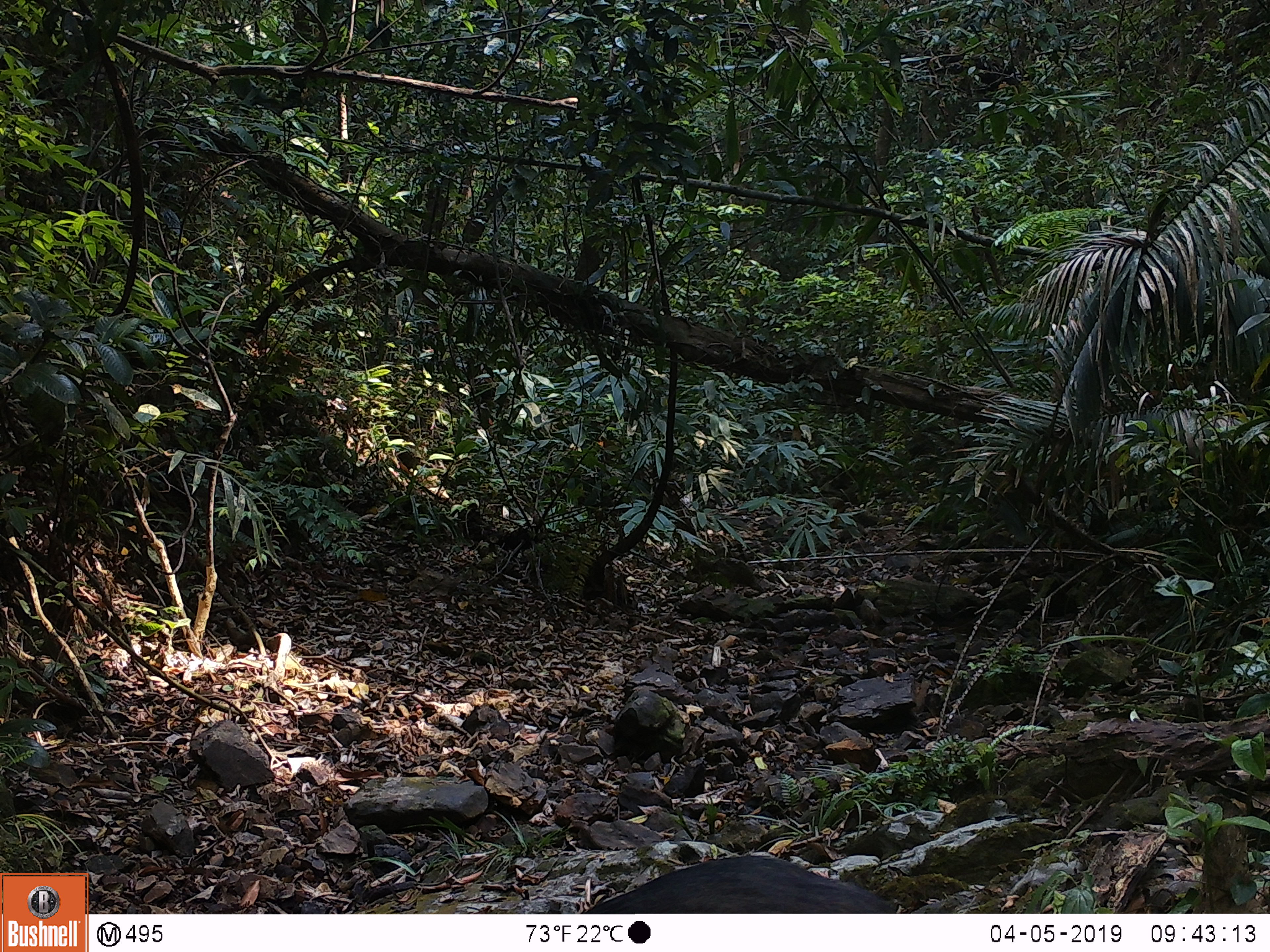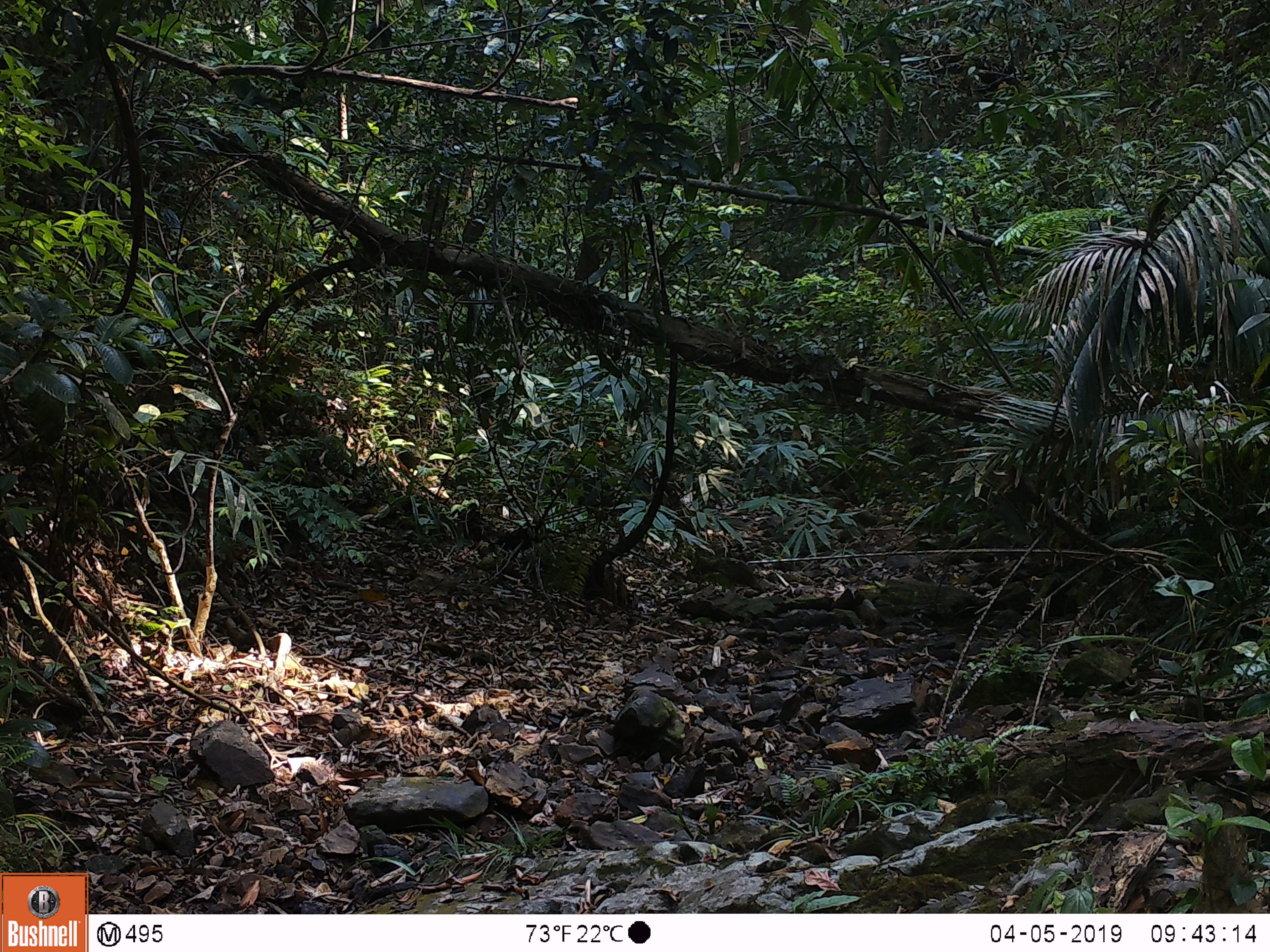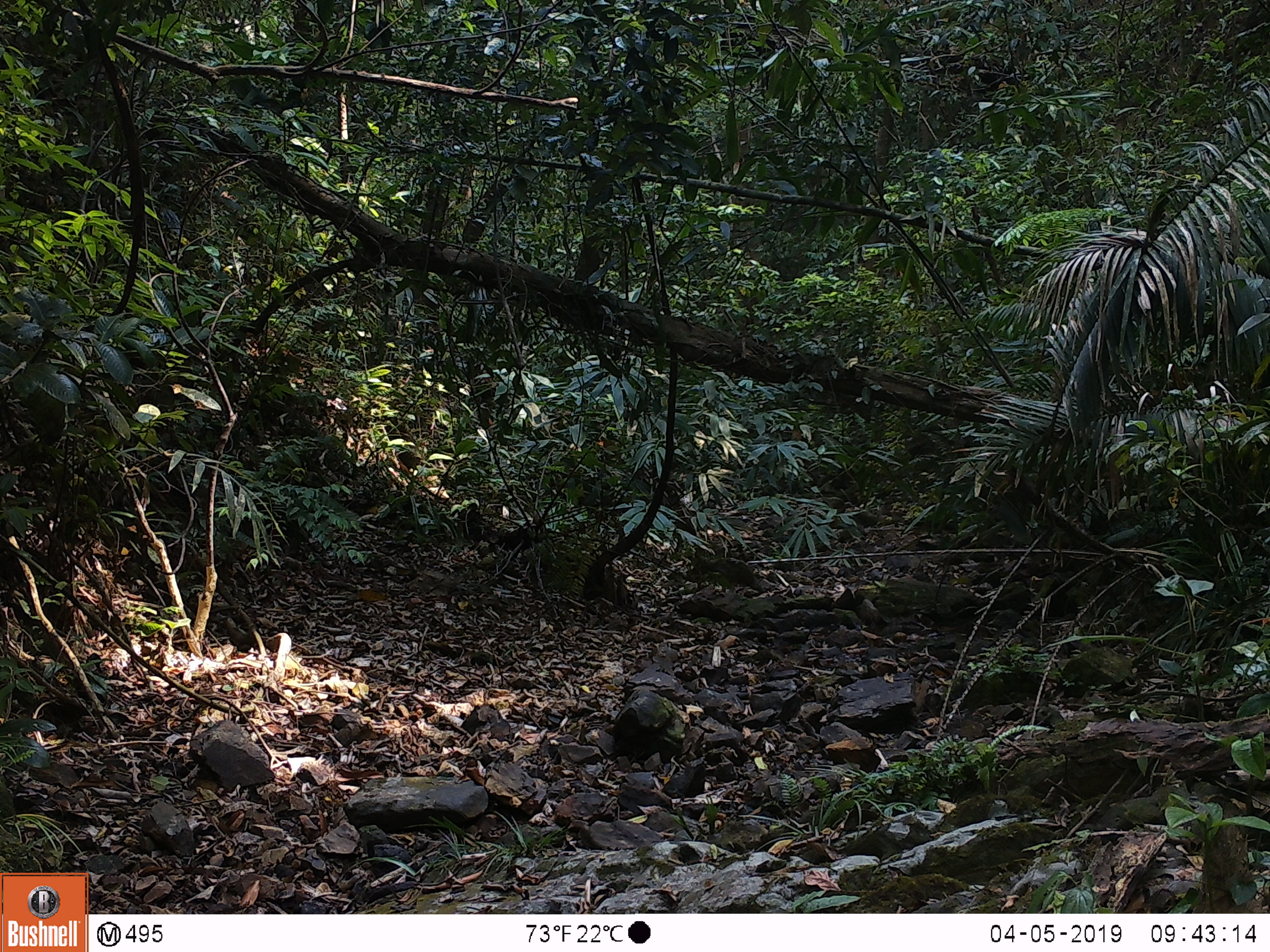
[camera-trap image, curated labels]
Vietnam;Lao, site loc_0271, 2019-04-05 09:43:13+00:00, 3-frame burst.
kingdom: Animalia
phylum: Chordata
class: Mammalia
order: Artiodactyla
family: Suidae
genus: Sus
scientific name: Sus scrofa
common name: eurasian wild pig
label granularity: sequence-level